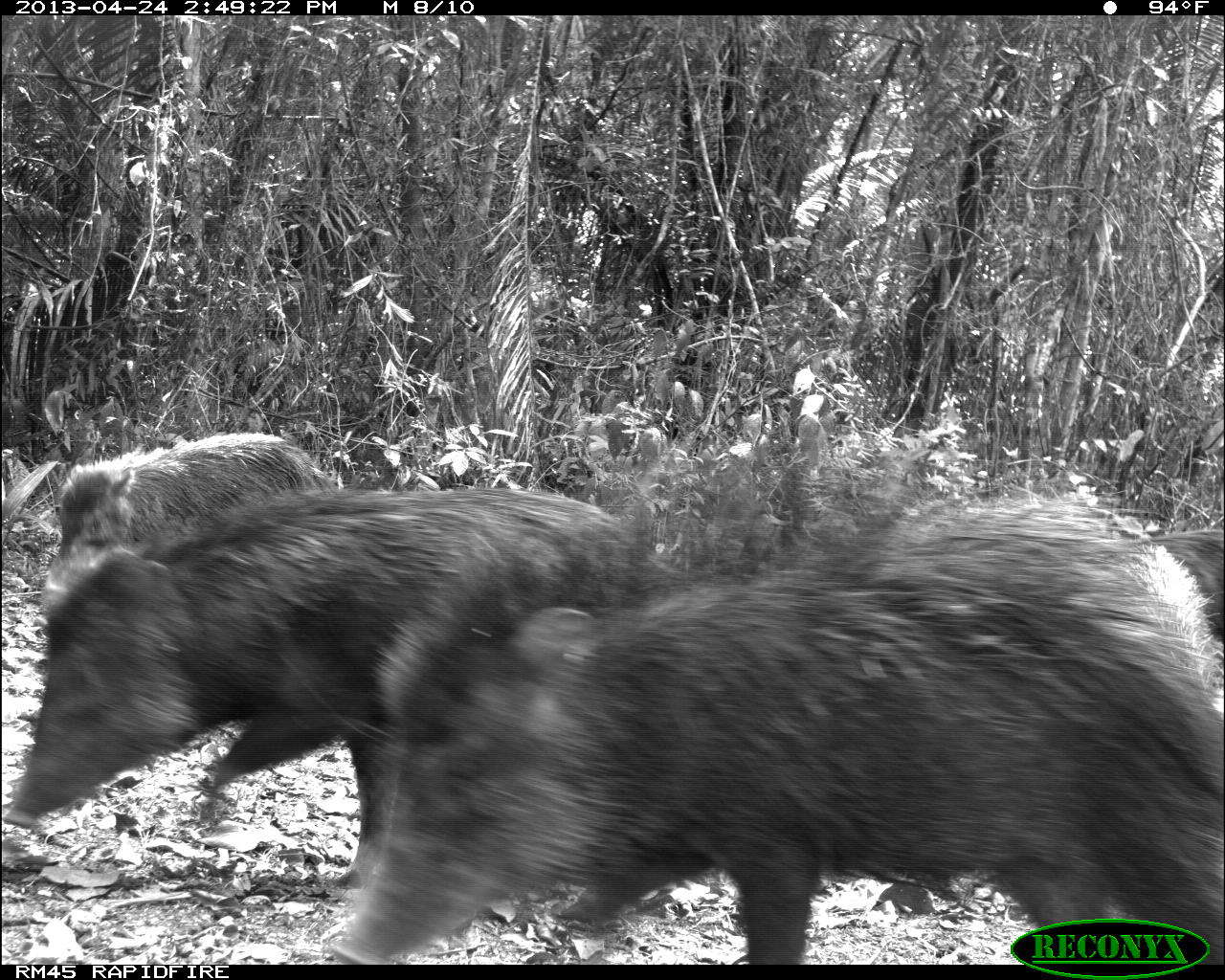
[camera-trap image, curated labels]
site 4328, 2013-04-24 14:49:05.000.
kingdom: Animalia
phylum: Chordata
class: Mammalia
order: Artiodactyla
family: Tayassuidae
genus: Tayassu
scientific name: Tayassu pecari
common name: white-lipped peccary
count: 10